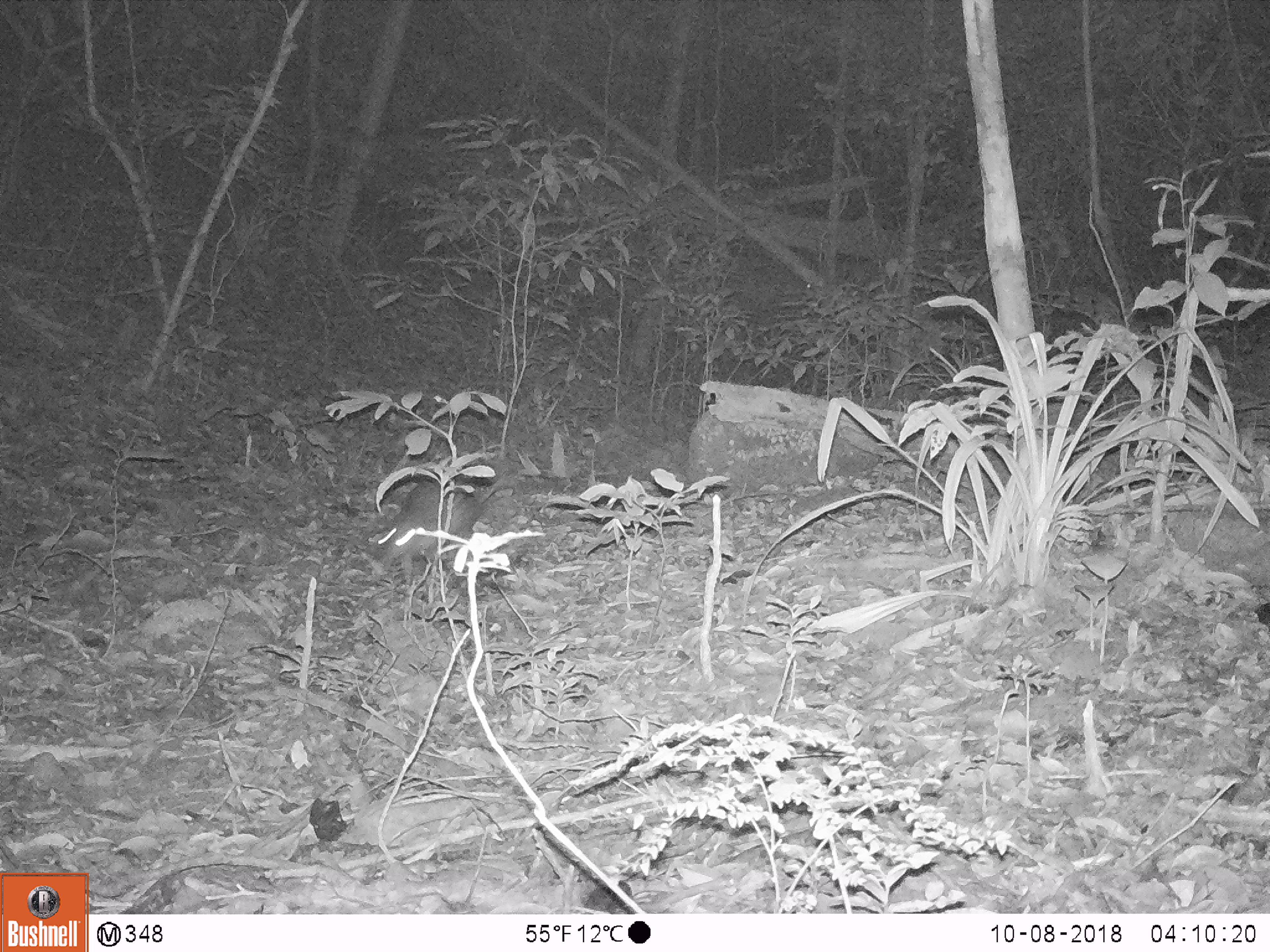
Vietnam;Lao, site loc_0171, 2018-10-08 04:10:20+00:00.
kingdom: Animalia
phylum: Chordata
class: Mammalia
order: Rodentia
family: Hystricidae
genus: Atherurus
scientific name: Atherurus macrourus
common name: asiatic brush-tailed porcupine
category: asiatic brush tailed porcupine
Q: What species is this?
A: Asiatic brush tailed porcupine (asiatic brush-tailed porcupine) (Atherurus macrourus).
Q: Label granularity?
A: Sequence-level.